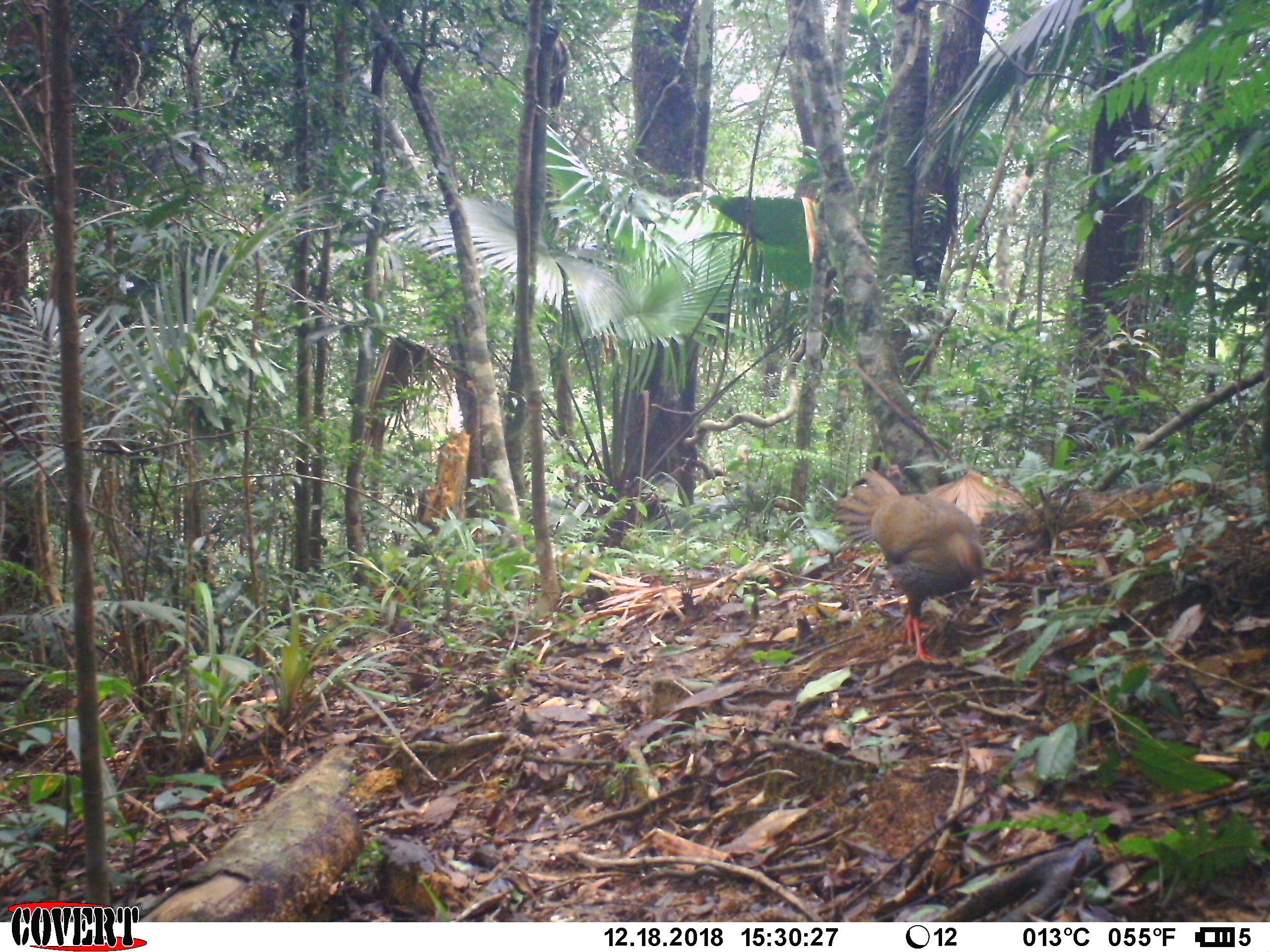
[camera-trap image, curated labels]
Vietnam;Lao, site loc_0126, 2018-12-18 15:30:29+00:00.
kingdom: Animalia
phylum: Chordata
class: Aves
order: Galliformes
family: Phasianidae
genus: Lophura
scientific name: Lophura nycthemera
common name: silver pheasant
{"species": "silver pheasant (Lophura nycthemera)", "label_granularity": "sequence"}